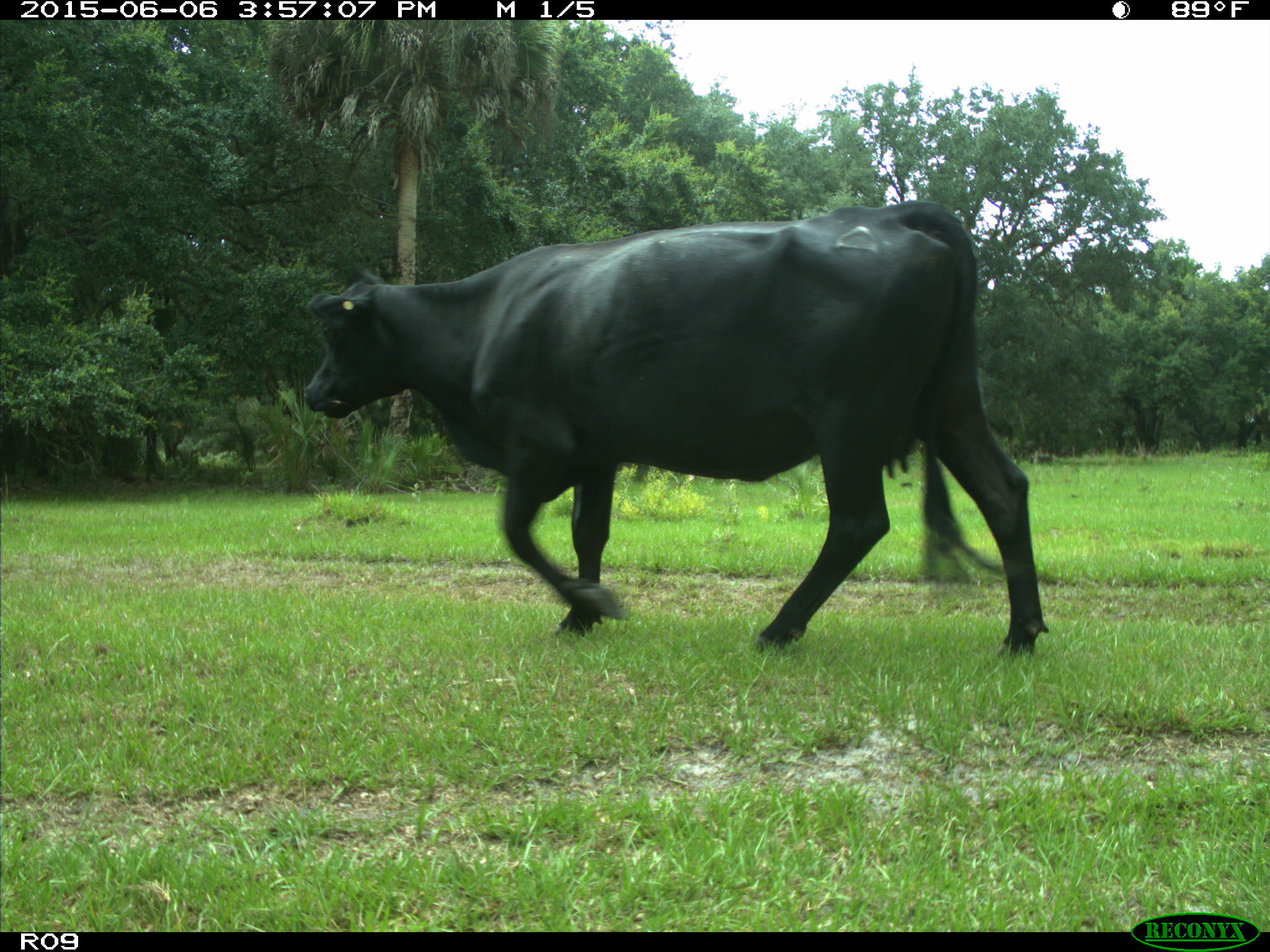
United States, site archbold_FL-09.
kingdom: Animalia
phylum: Chordata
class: Mammalia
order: Artiodactyla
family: Bovidae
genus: Bos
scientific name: Bos taurus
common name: domestic cow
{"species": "Bos taurus (domestic cow)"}